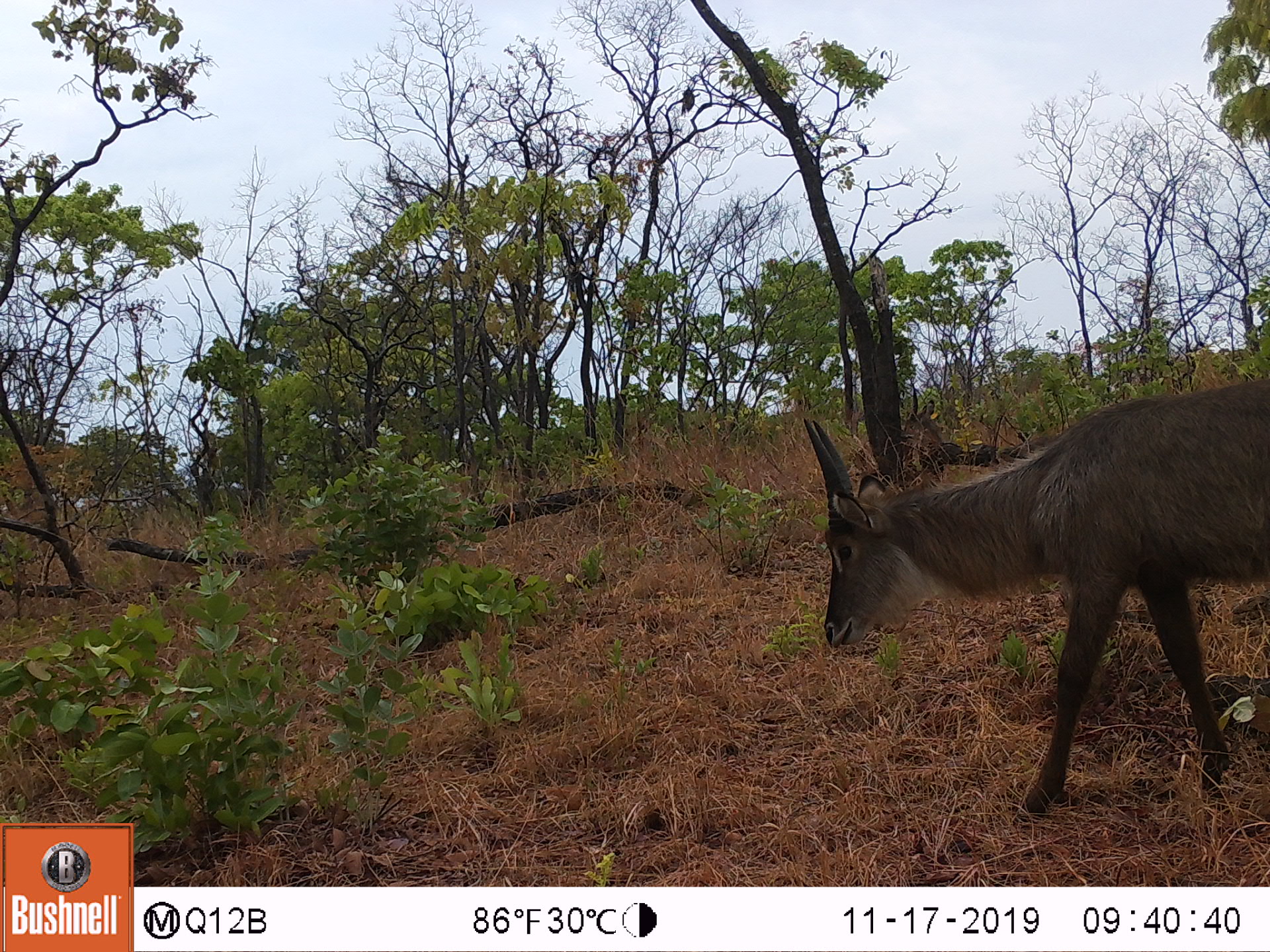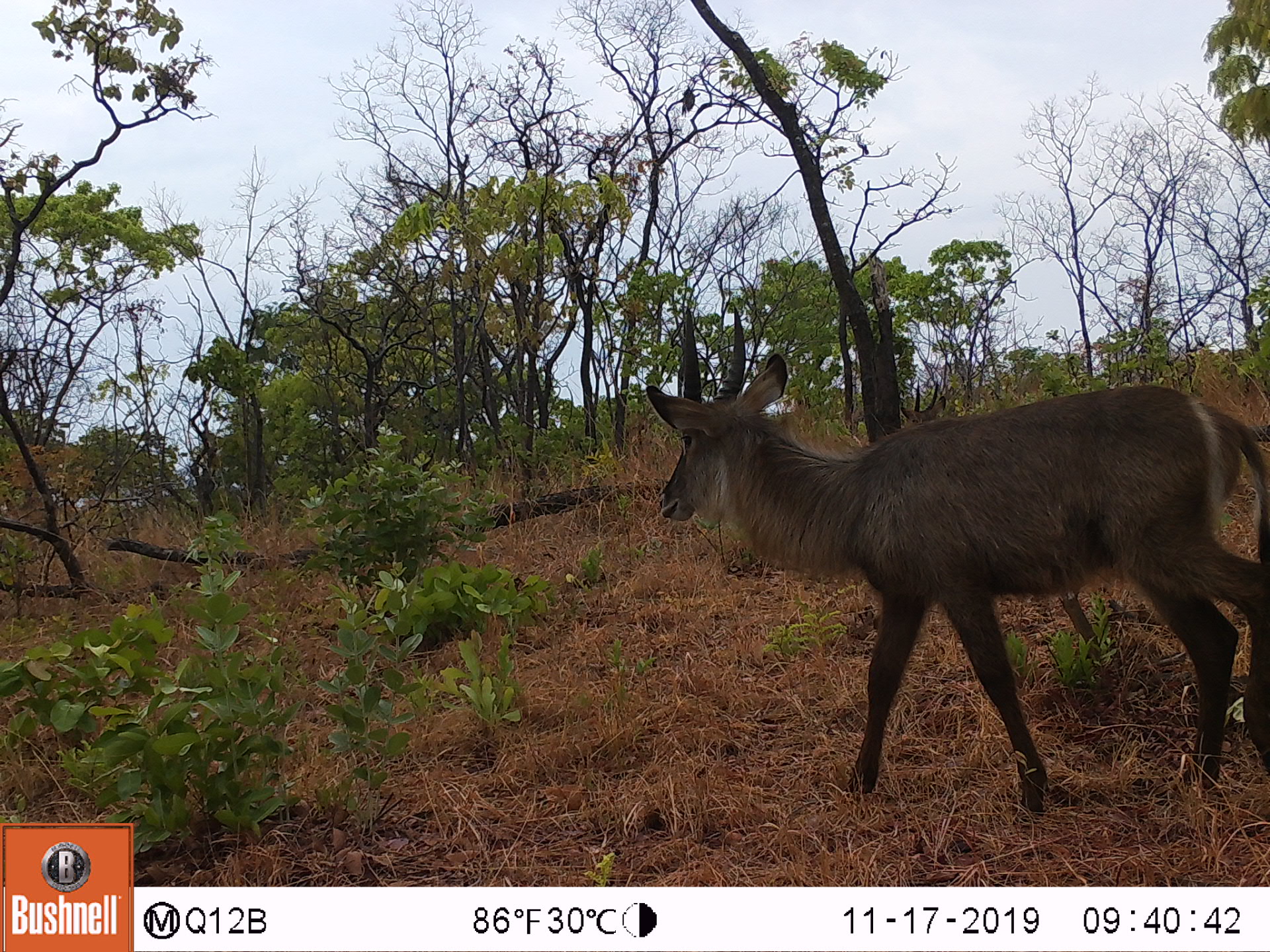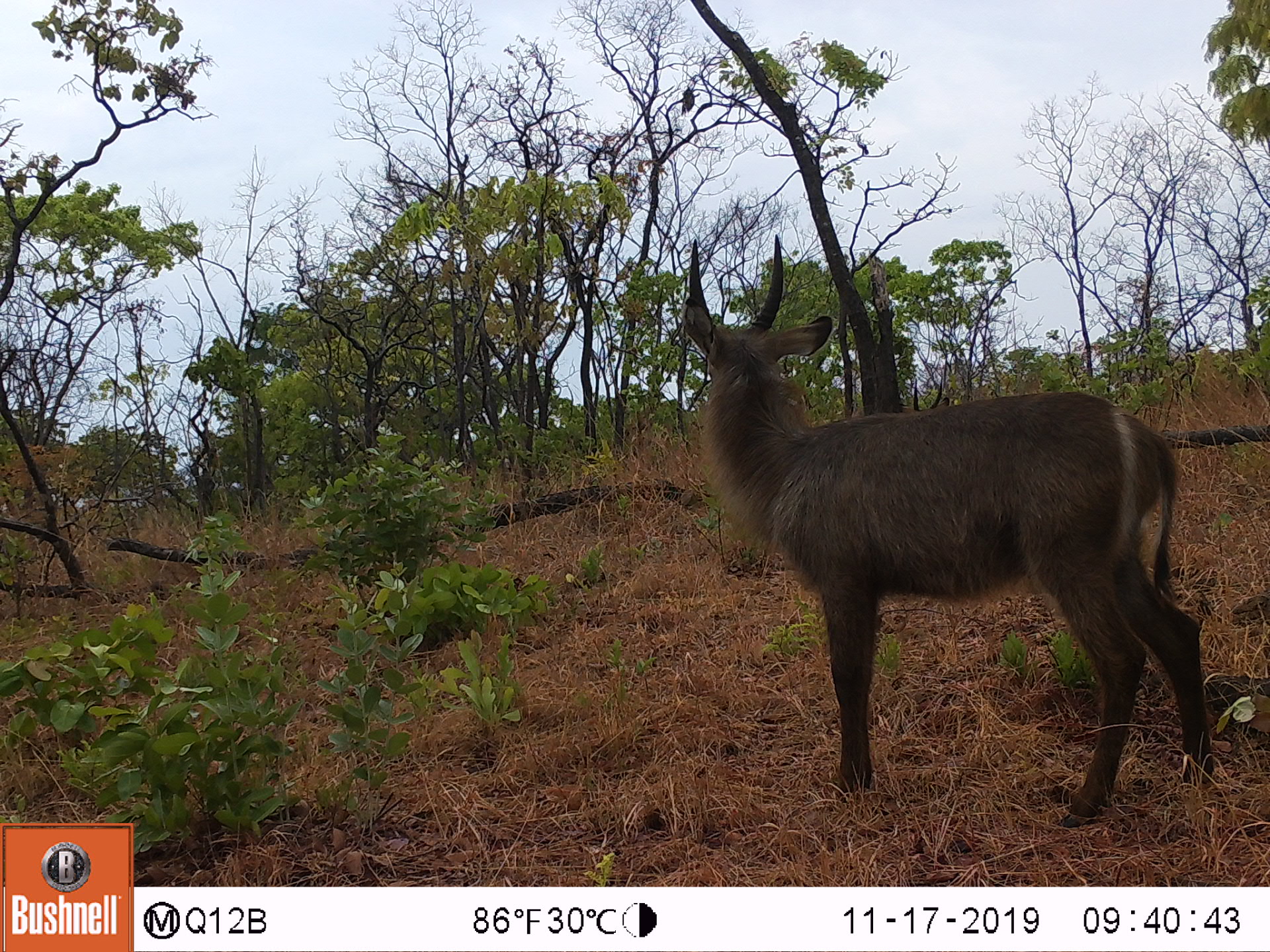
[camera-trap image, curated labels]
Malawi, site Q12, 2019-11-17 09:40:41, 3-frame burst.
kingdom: Animalia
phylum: Chordata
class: Mammalia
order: Artiodactyla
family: Bovidae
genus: Kobus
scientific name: Kobus ellipsiprymnus ellipsiprymnus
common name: common waterbuck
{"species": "common waterbuck (Kobus ellipsiprymnus ellipsiprymnus)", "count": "1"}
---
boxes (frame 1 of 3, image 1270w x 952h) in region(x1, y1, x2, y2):
common waterbuck: region(806, 372, 1270, 813)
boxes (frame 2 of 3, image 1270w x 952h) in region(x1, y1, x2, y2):
common waterbuck: region(647, 306, 1262, 813)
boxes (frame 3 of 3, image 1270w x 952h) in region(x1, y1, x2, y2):
common waterbuck: region(681, 239, 1217, 819)